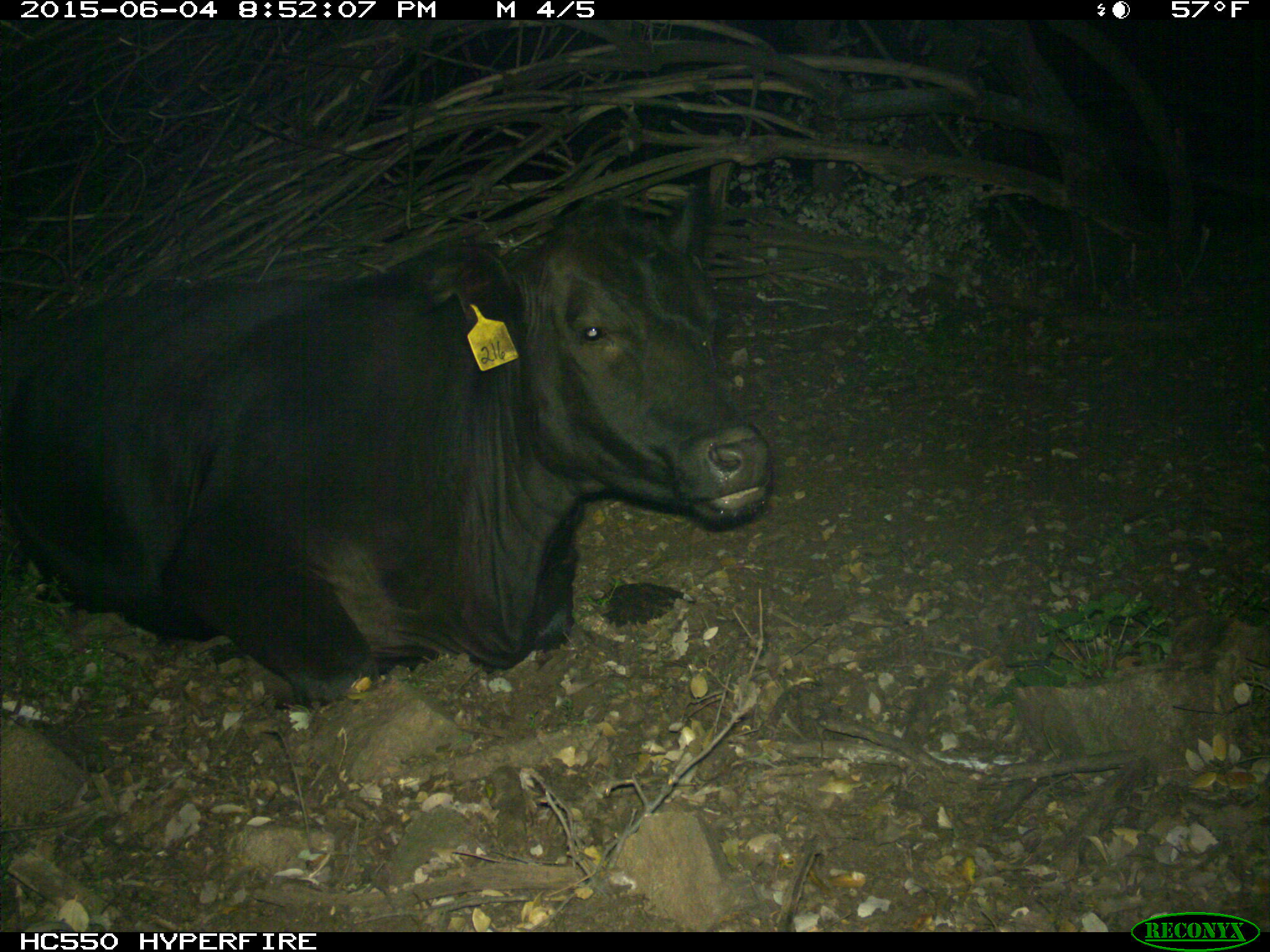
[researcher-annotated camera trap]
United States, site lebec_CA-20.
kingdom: Animalia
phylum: Chordata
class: Mammalia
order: Artiodactyla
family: Bovidae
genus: Bos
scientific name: Bos taurus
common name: domestic cow